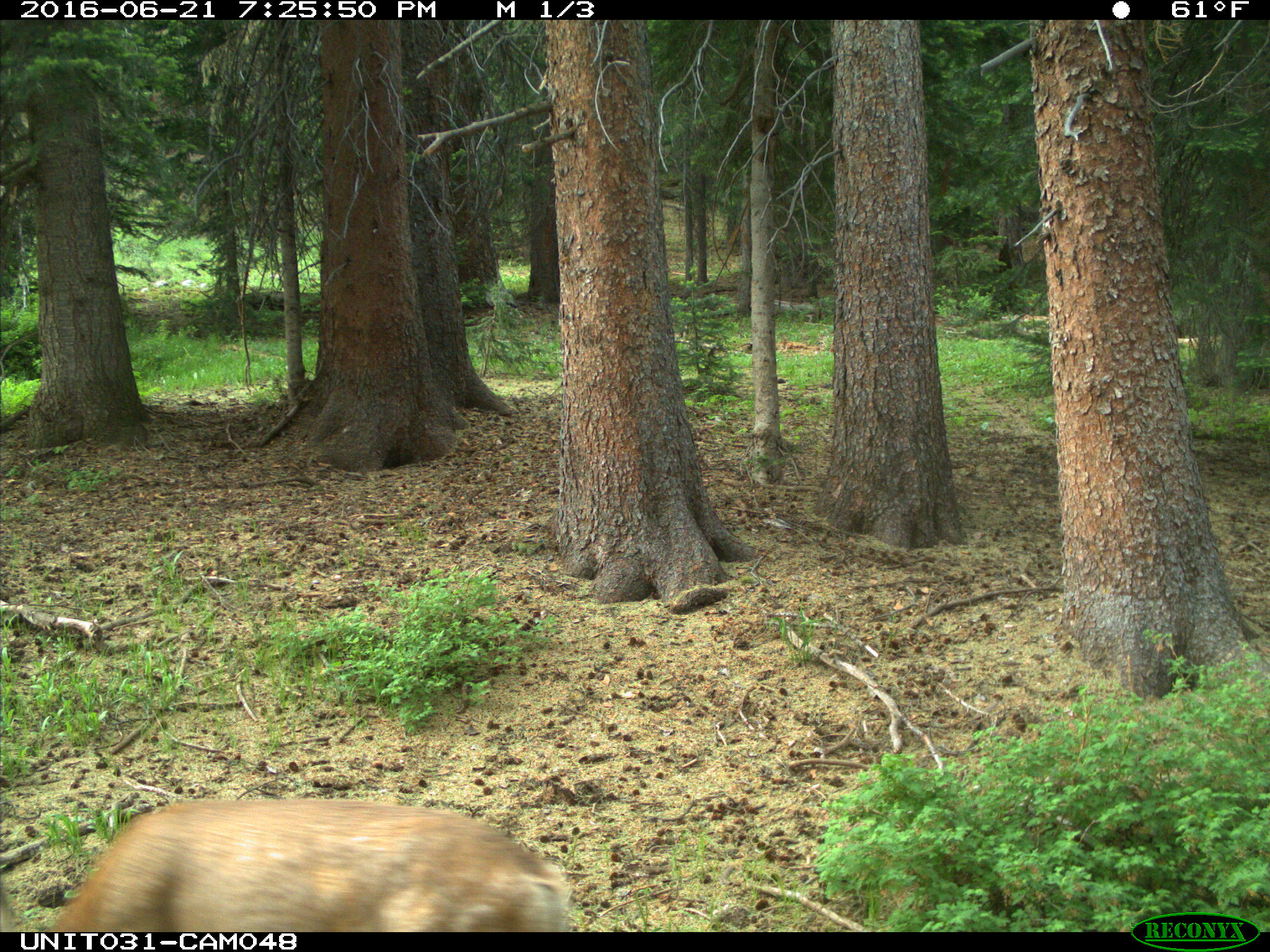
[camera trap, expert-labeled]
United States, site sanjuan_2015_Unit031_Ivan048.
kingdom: Animalia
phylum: Chordata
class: Mammalia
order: Artiodactyla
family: Cervidae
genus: Odocoileus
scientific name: Odocoileus hemionus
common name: mule deer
Odocoileus hemionus (mule deer).